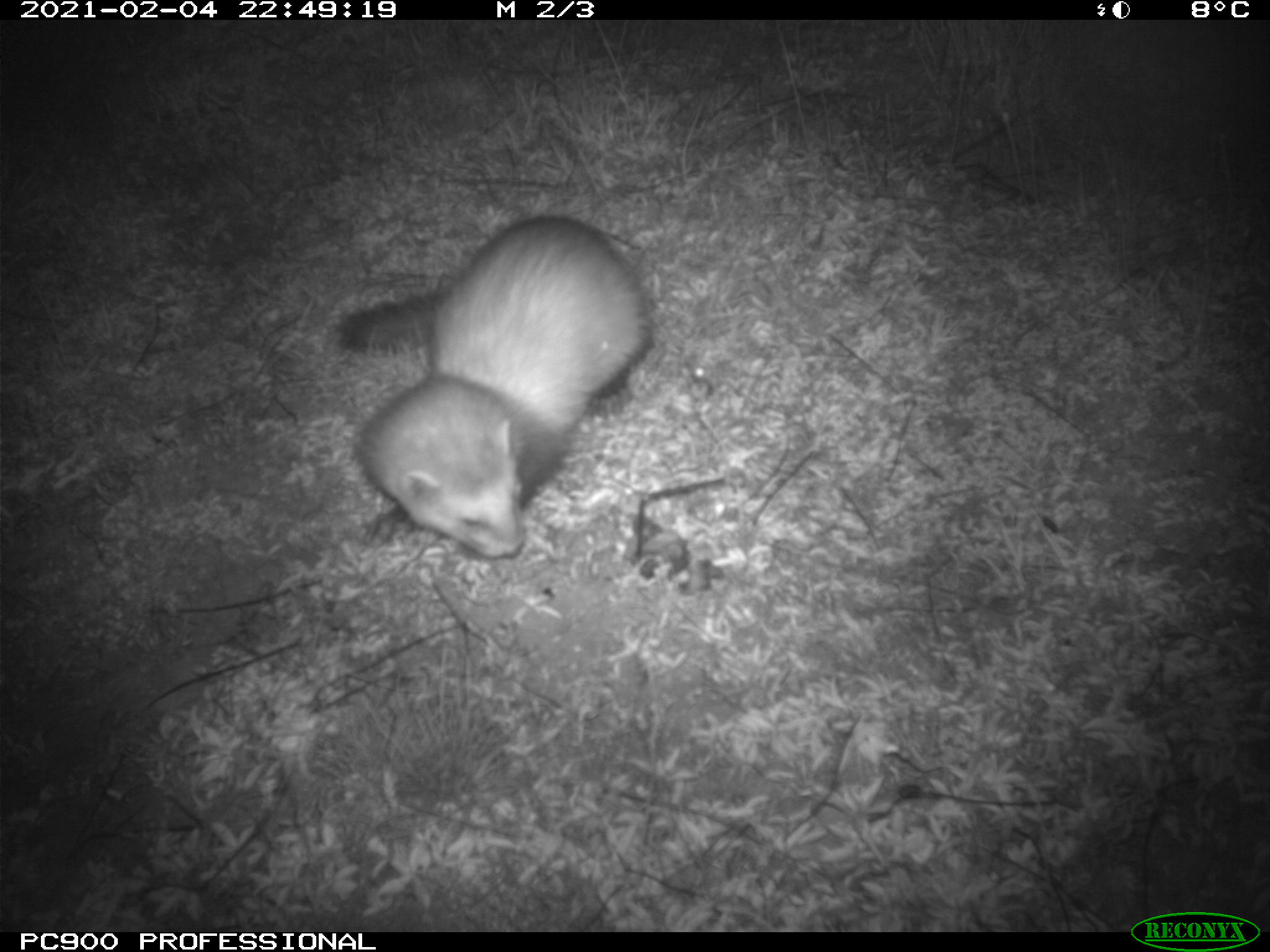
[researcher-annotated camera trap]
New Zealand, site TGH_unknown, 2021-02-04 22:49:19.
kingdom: Animalia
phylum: Chordata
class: Mammalia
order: Carnivora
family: Mustelidae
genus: Mustela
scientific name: Mustela furo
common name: ferret